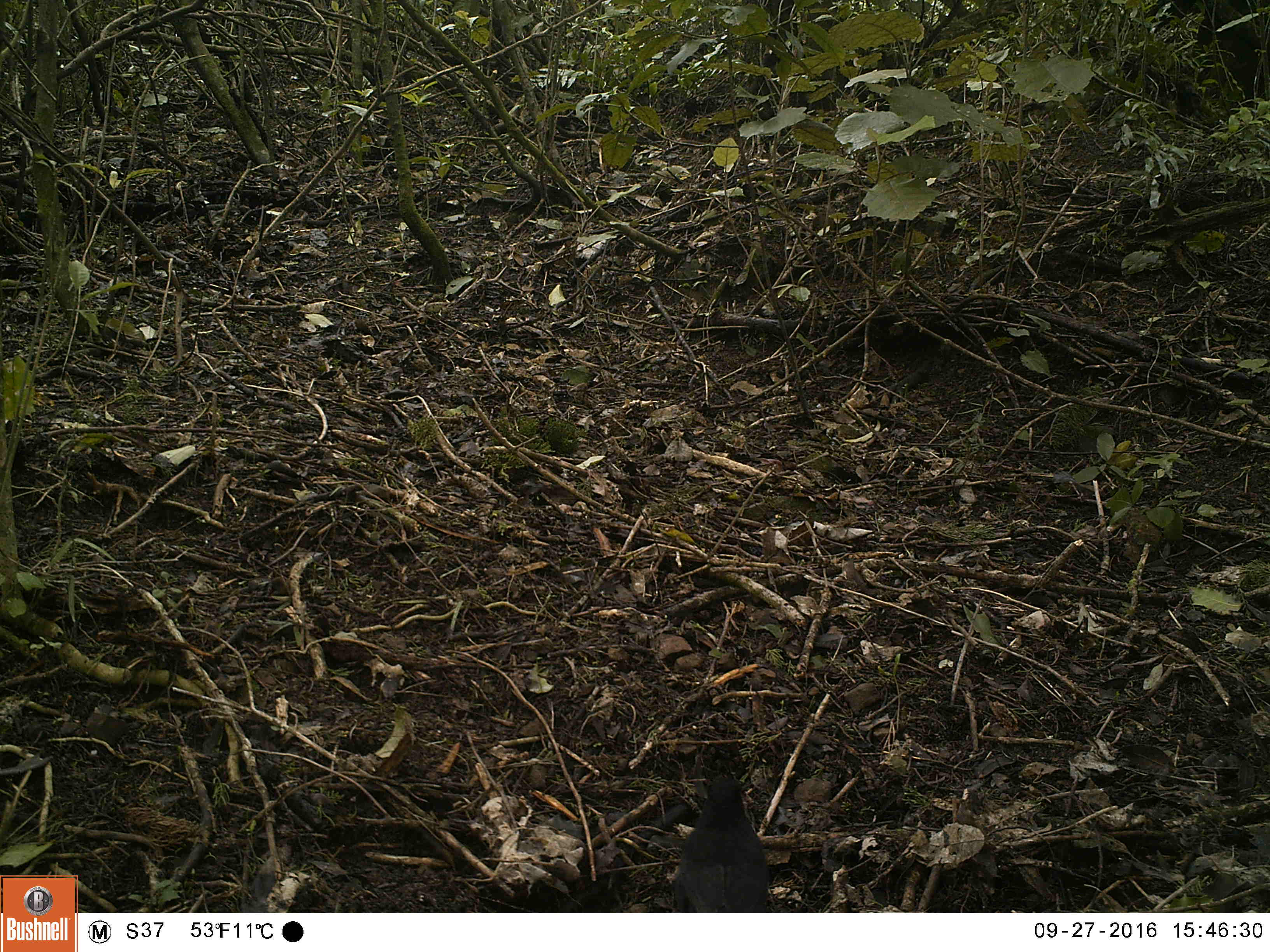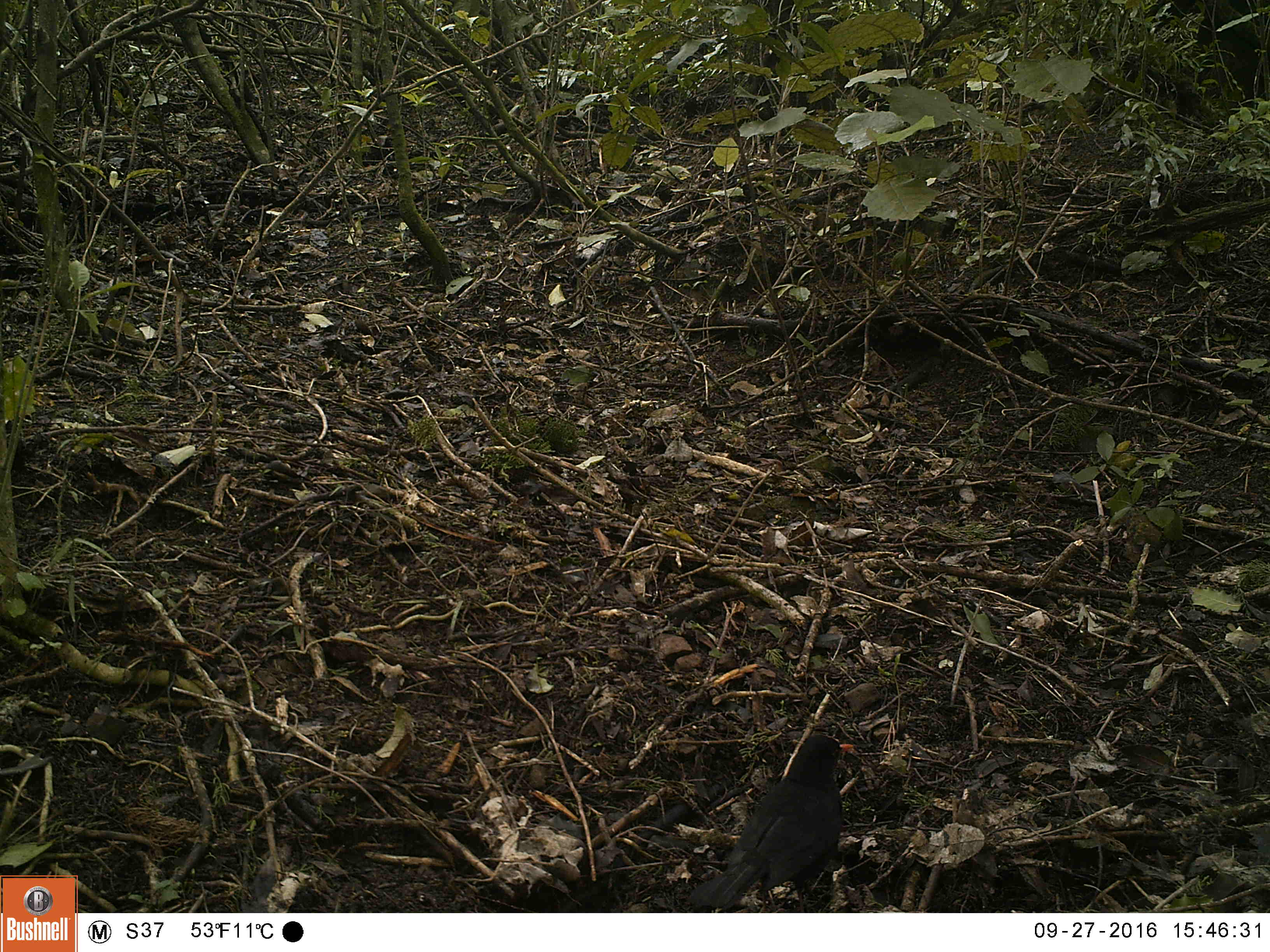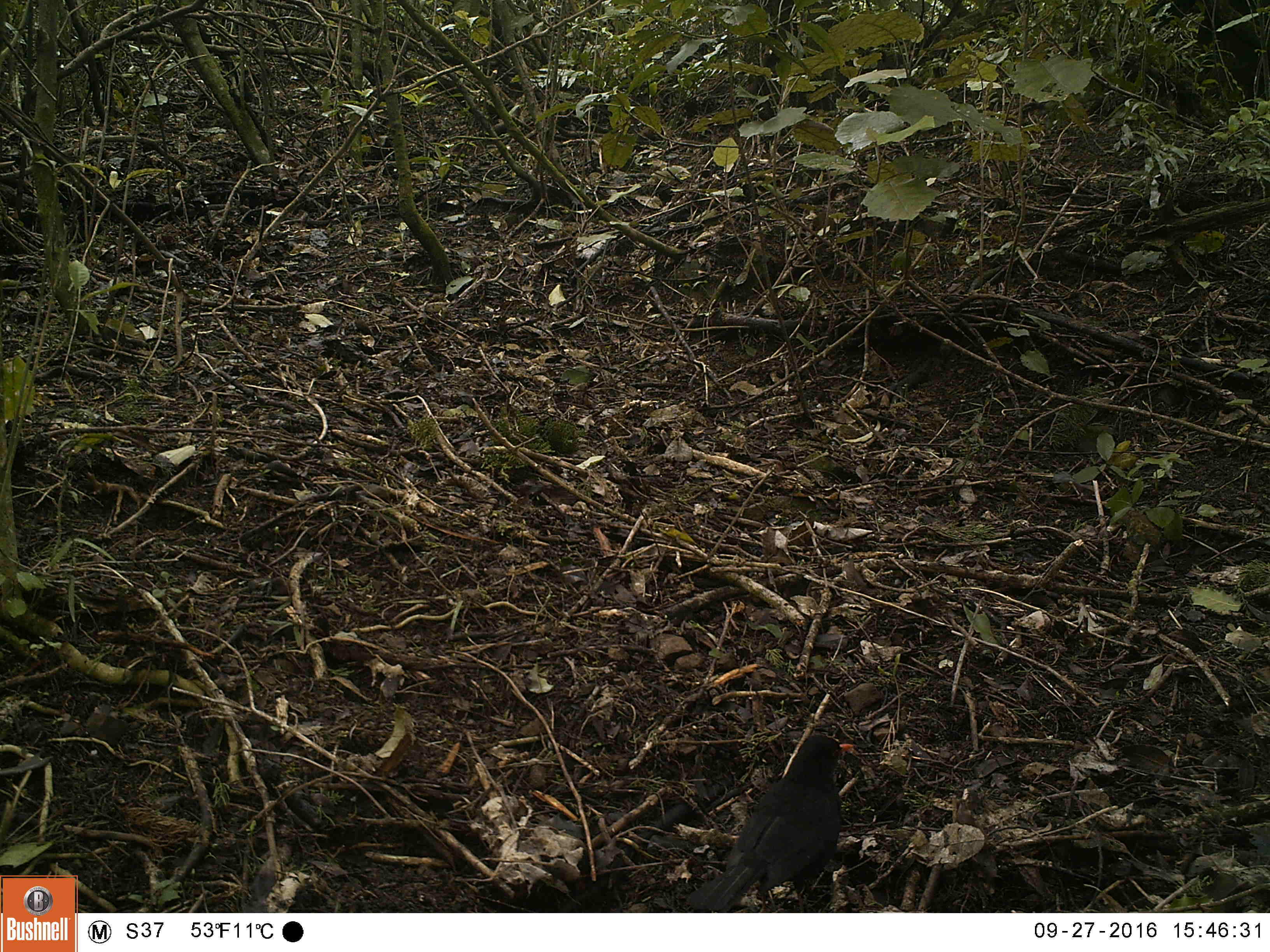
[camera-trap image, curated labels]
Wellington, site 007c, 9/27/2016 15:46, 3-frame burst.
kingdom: Animalia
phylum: Chordata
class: Aves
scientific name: Aves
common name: bird